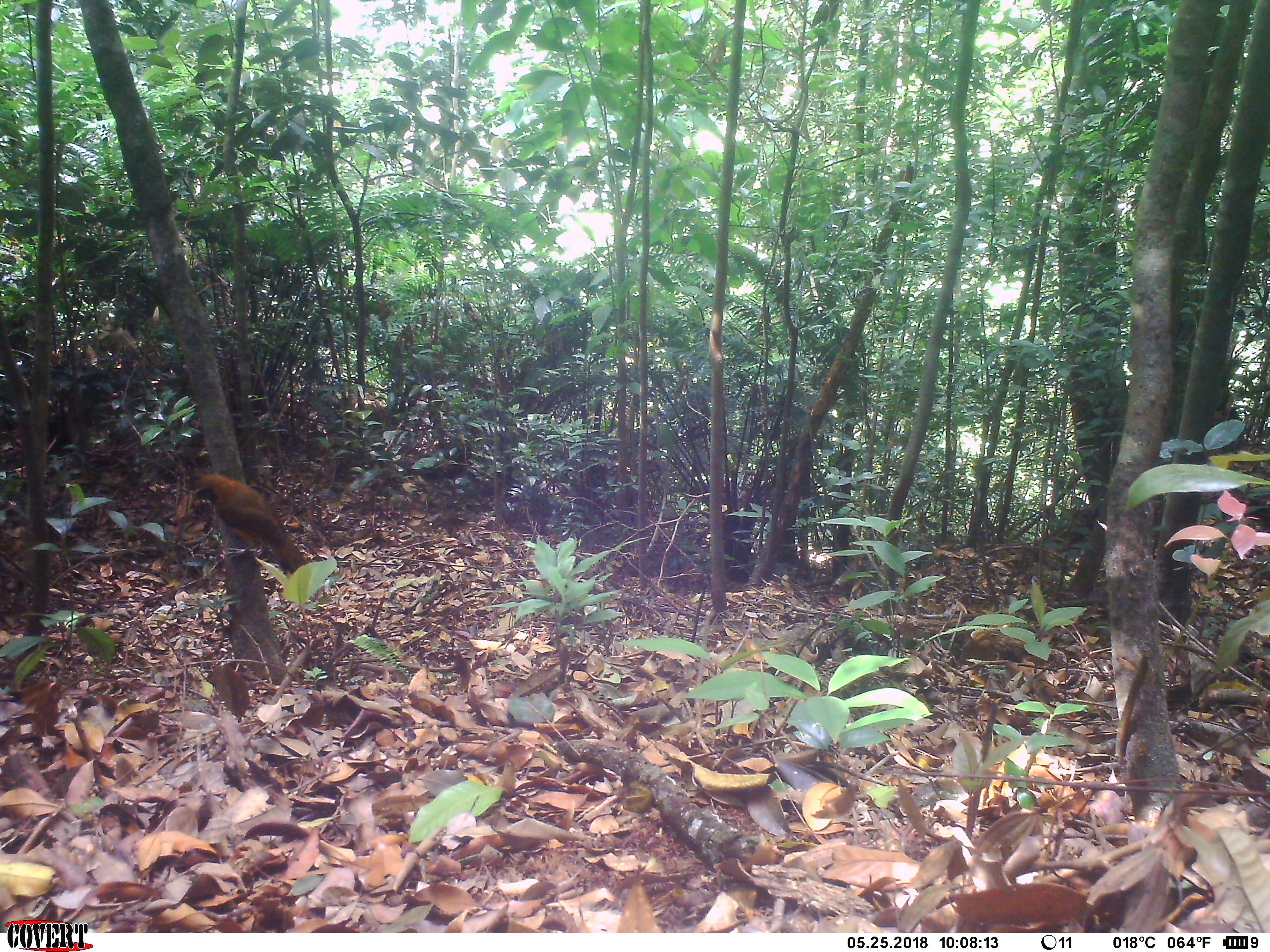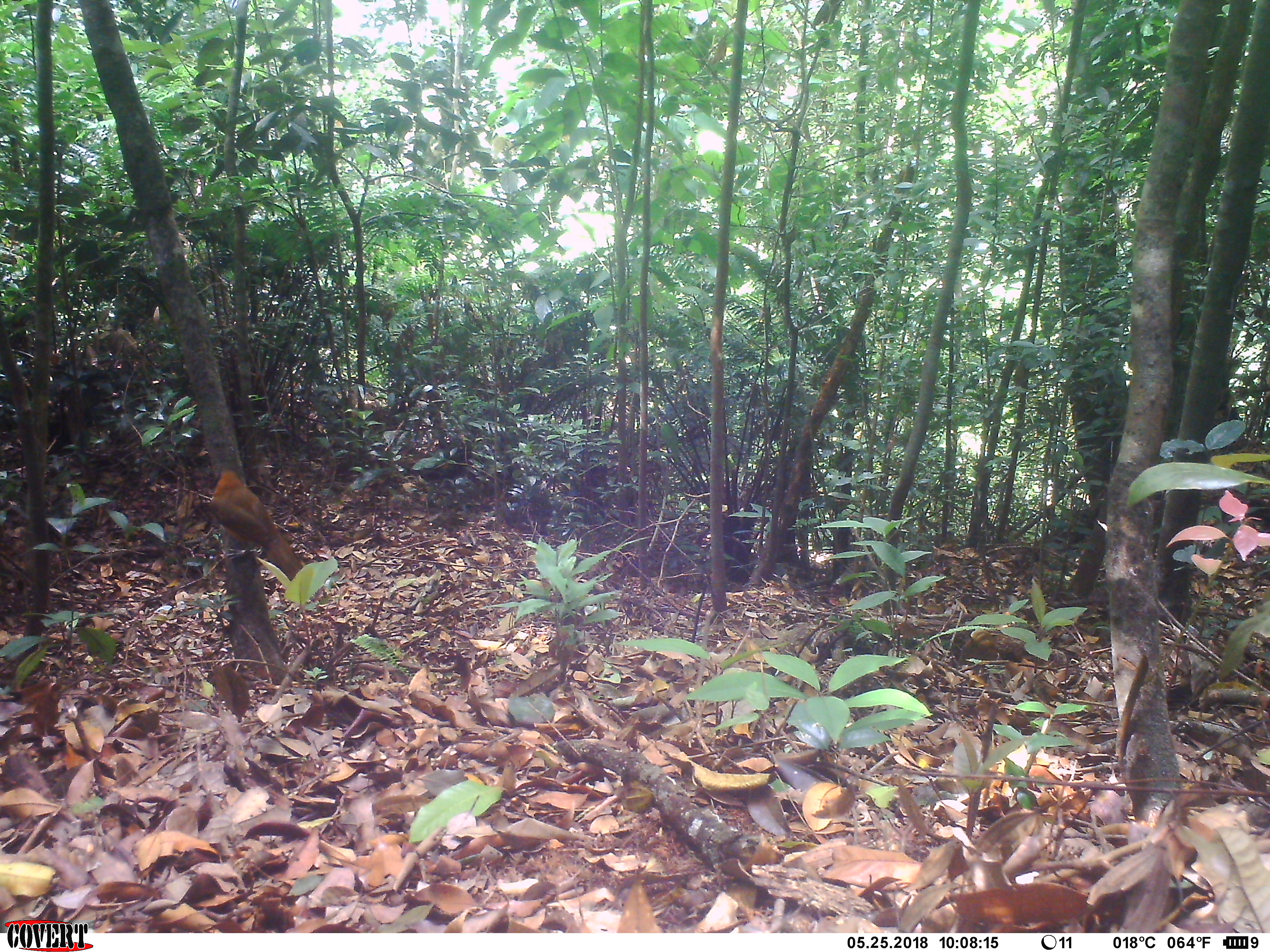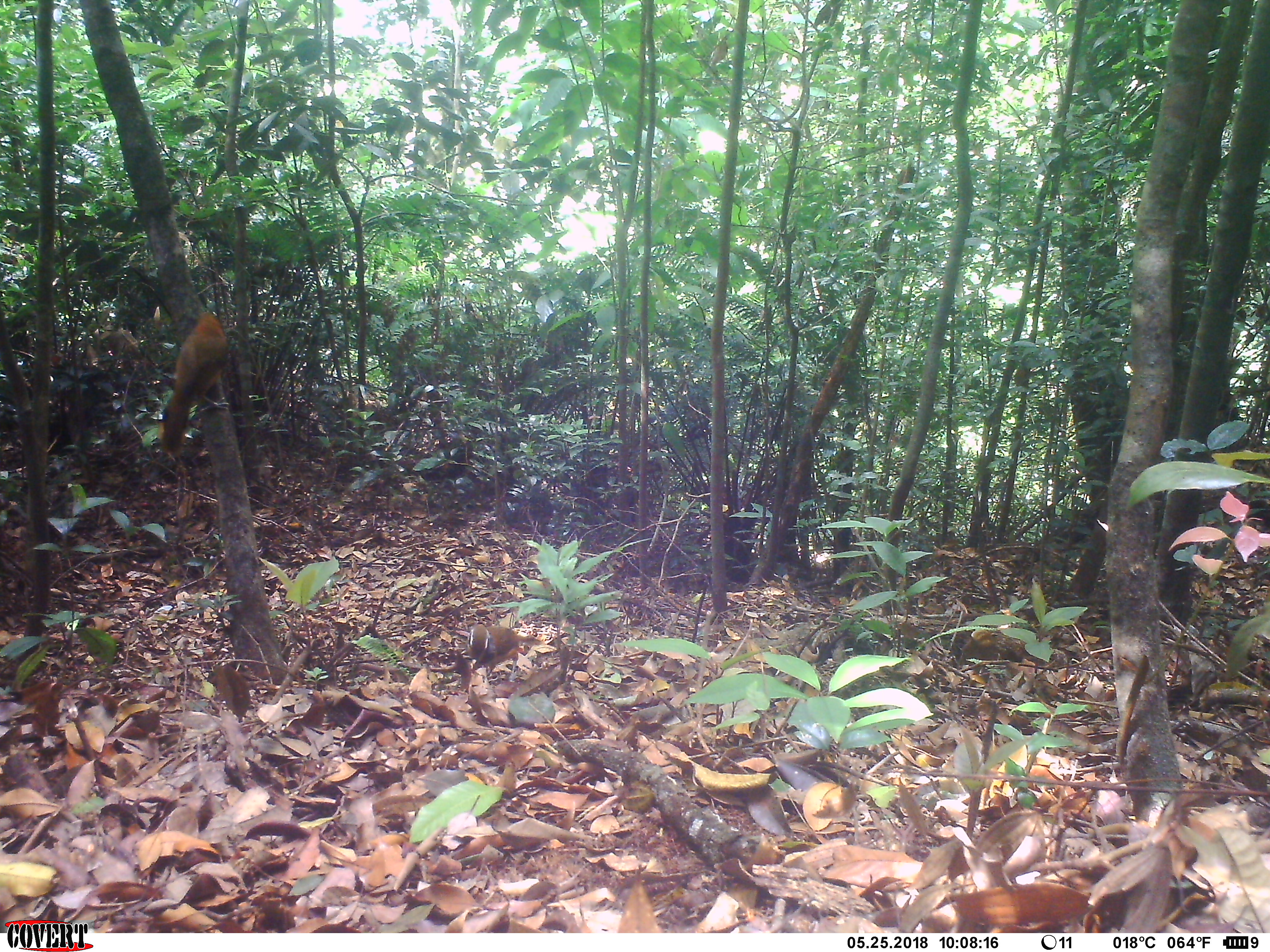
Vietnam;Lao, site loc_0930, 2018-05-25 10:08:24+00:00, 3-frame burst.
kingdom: Animalia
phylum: Chordata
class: Aves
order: Passeriformes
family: Leiothrichidae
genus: Pterorhinus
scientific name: Pterorhinus pectoralis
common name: necklaced laughingthrush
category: necklaced laughingthrush sp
Necklaced laughingthrush sp (necklaced laughingthrush) (Pterorhinus pectoralis). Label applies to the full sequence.